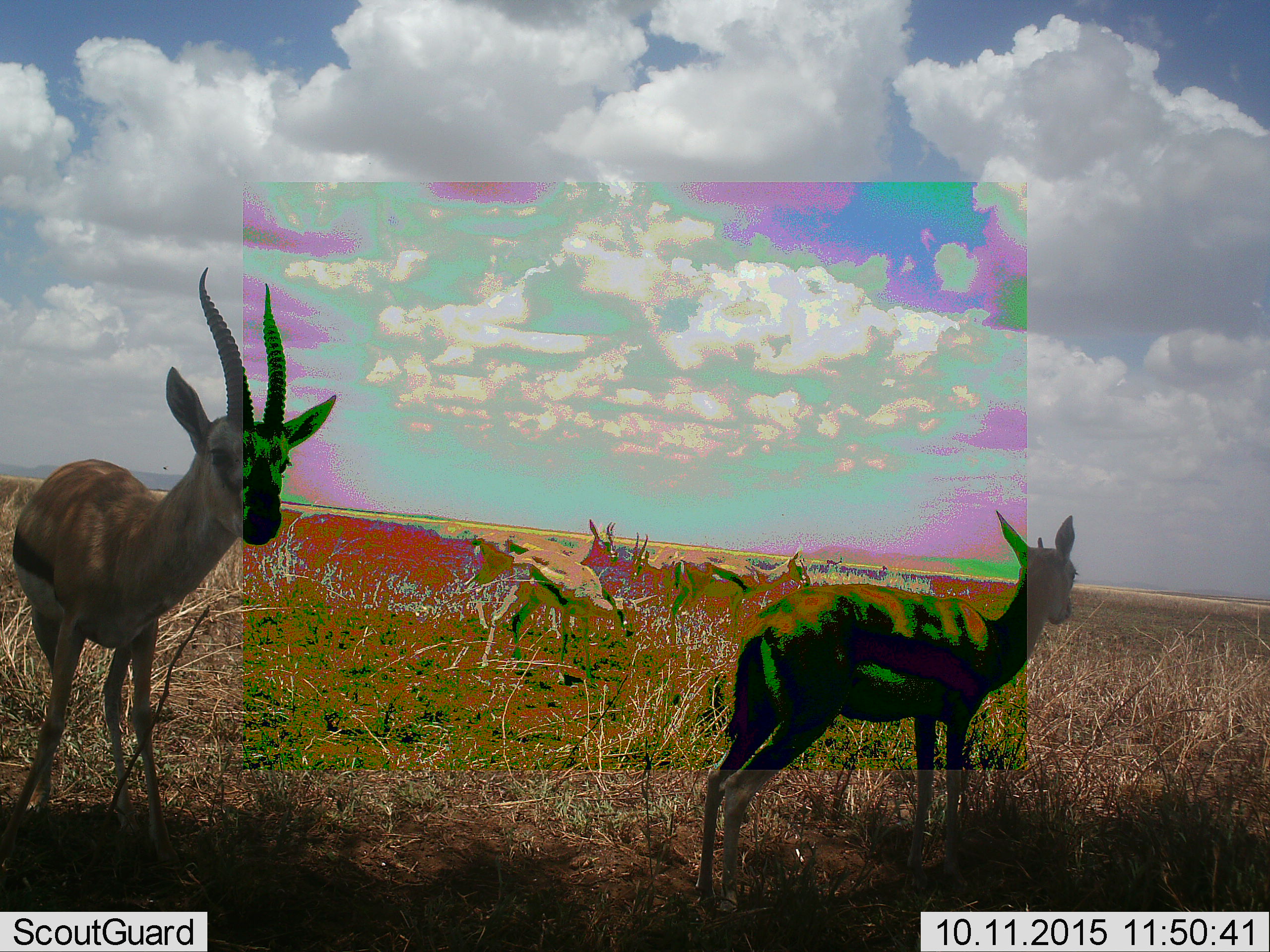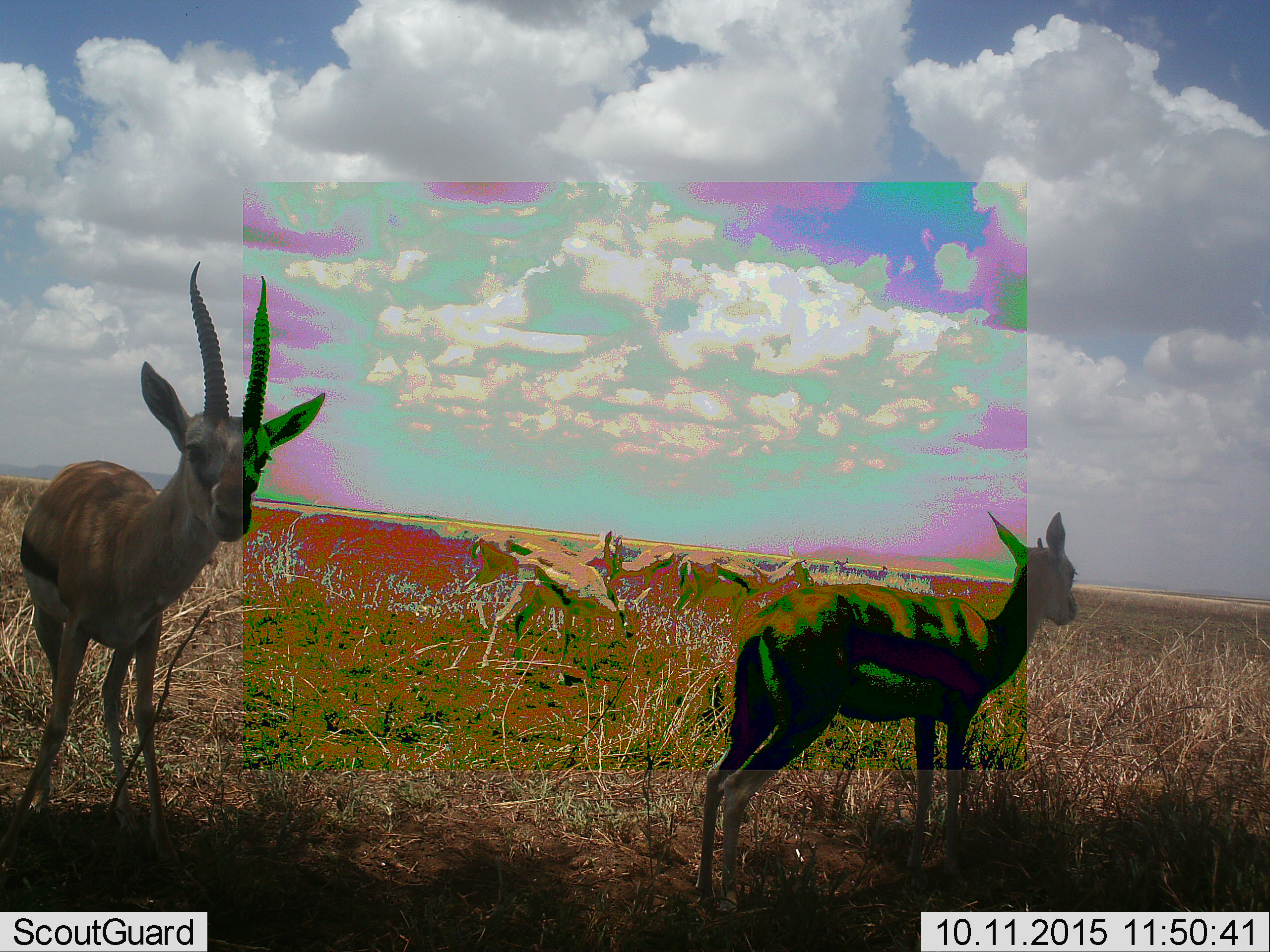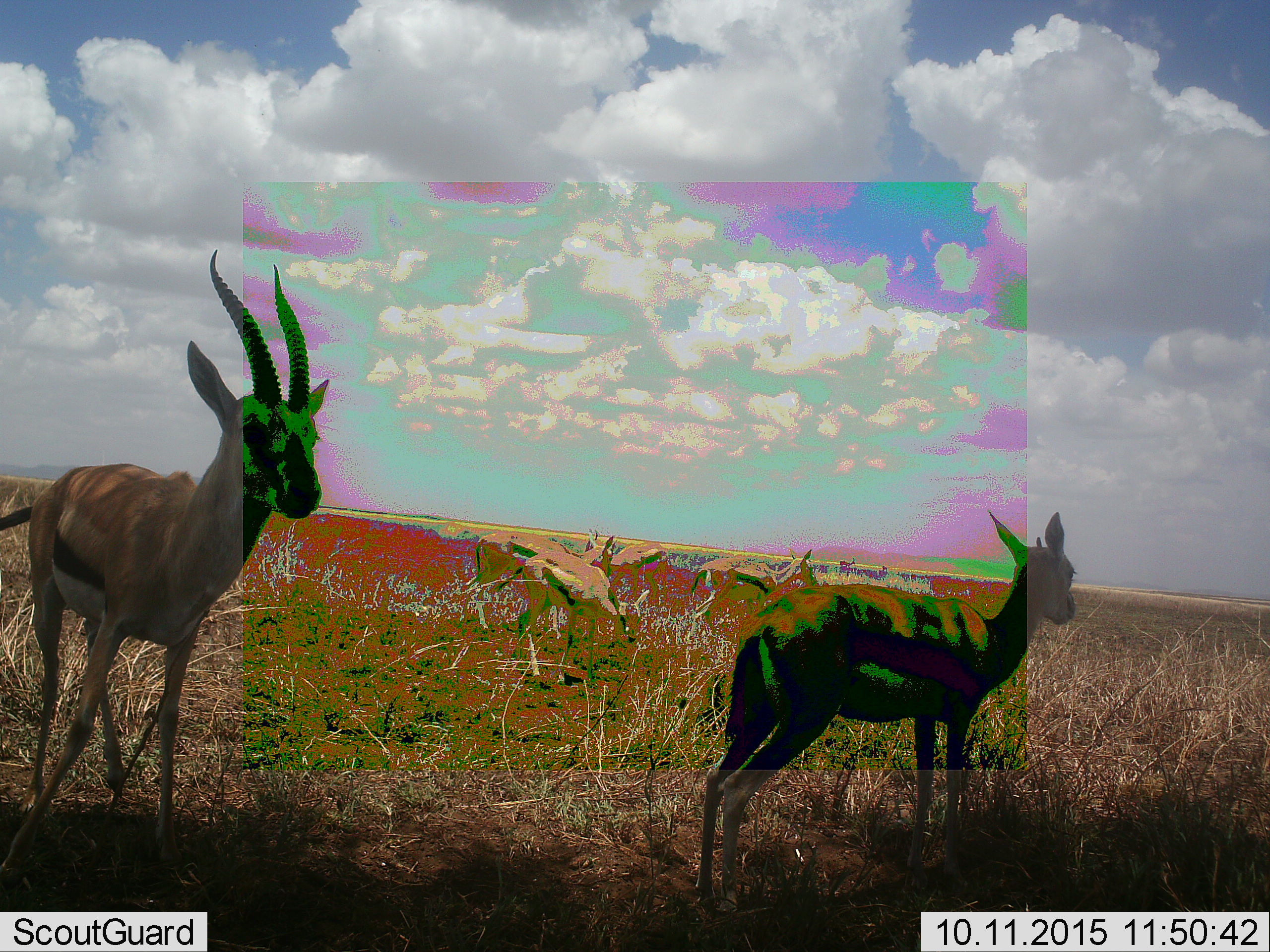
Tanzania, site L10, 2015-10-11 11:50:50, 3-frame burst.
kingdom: Animalia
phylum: Chordata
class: Mammalia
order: Artiodactyla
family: Bovidae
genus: Eudorcas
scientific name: Eudorcas thomsonii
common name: thomson's gazelle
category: gazellethomsons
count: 6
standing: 89%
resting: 0%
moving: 56%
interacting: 0%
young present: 11%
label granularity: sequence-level